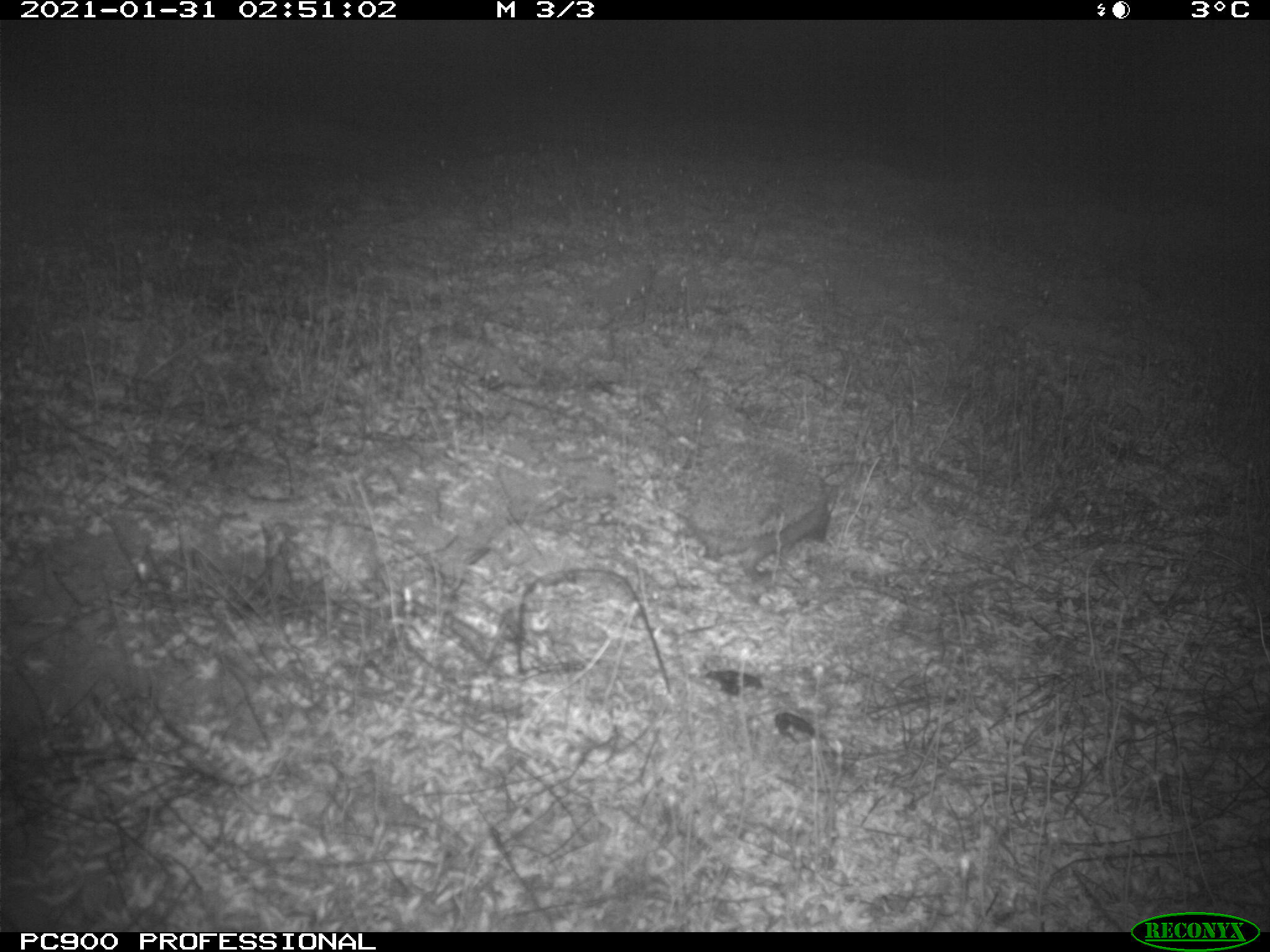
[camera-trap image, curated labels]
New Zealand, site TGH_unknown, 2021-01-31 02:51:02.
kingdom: Animalia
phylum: Chordata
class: Mammalia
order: Eulipotyphla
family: Erinaceidae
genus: Erinaceus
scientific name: Erinaceus europaeus europaeus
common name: european hedgehog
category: hedgehog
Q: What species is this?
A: Hedgehog (european hedgehog) (Erinaceus europaeus europaeus).